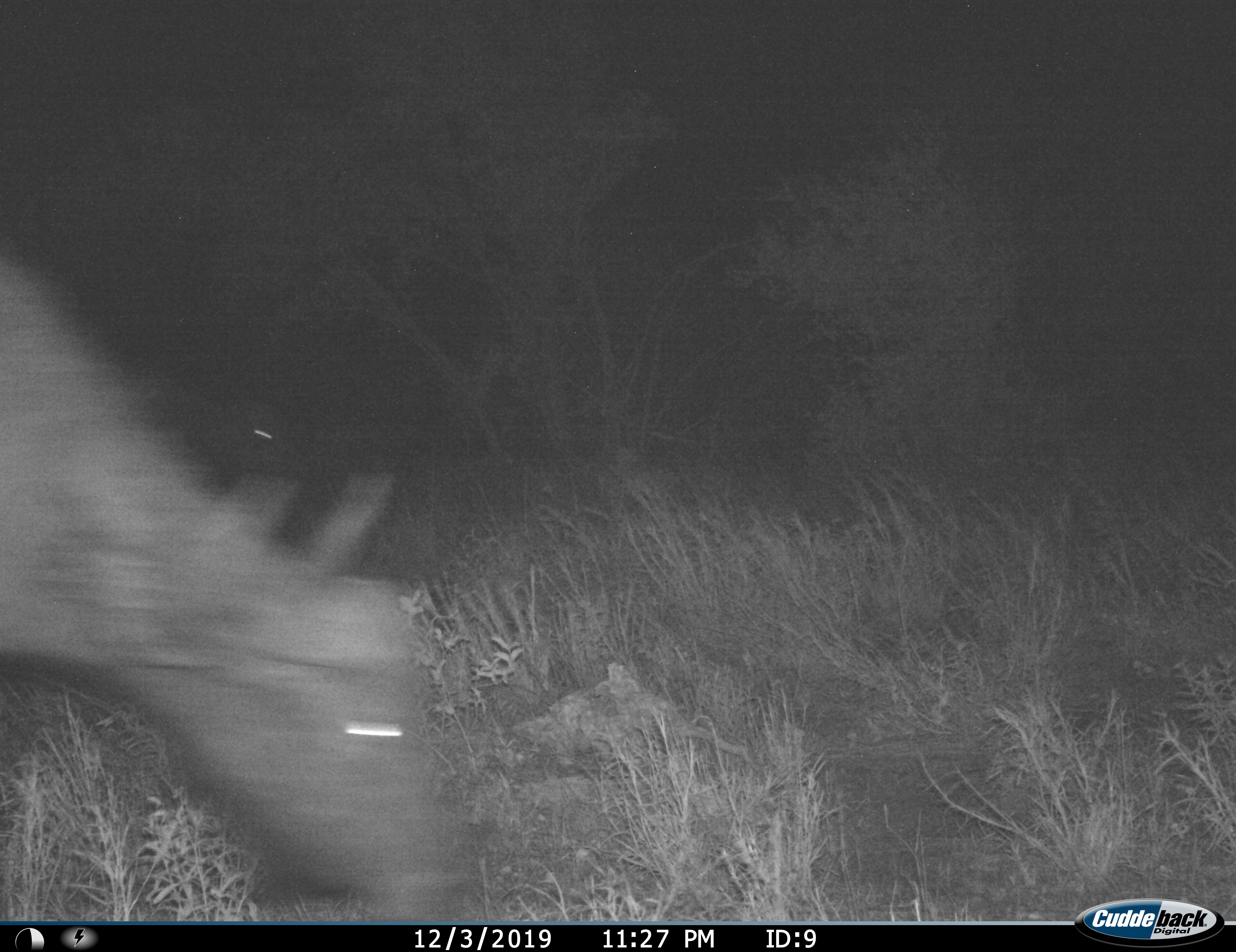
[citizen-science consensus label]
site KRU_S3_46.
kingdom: Animalia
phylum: Chordata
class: Mammalia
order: Artiodactyla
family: Bovidae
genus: Syncerus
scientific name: Syncerus caffer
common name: african buffalo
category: buffalo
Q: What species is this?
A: Buffalo (african buffalo) (Syncerus caffer).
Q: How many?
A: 2.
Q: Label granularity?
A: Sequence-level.